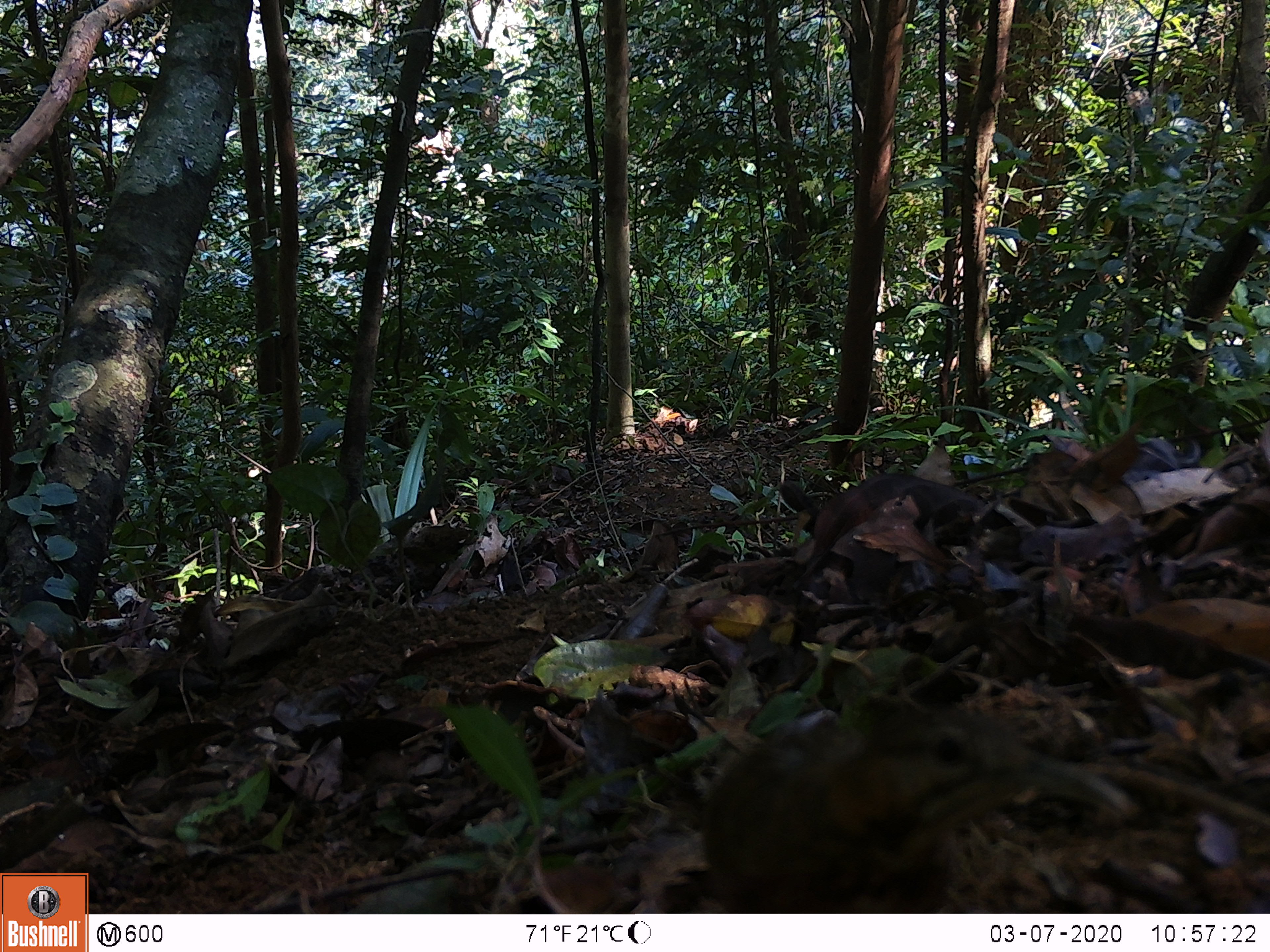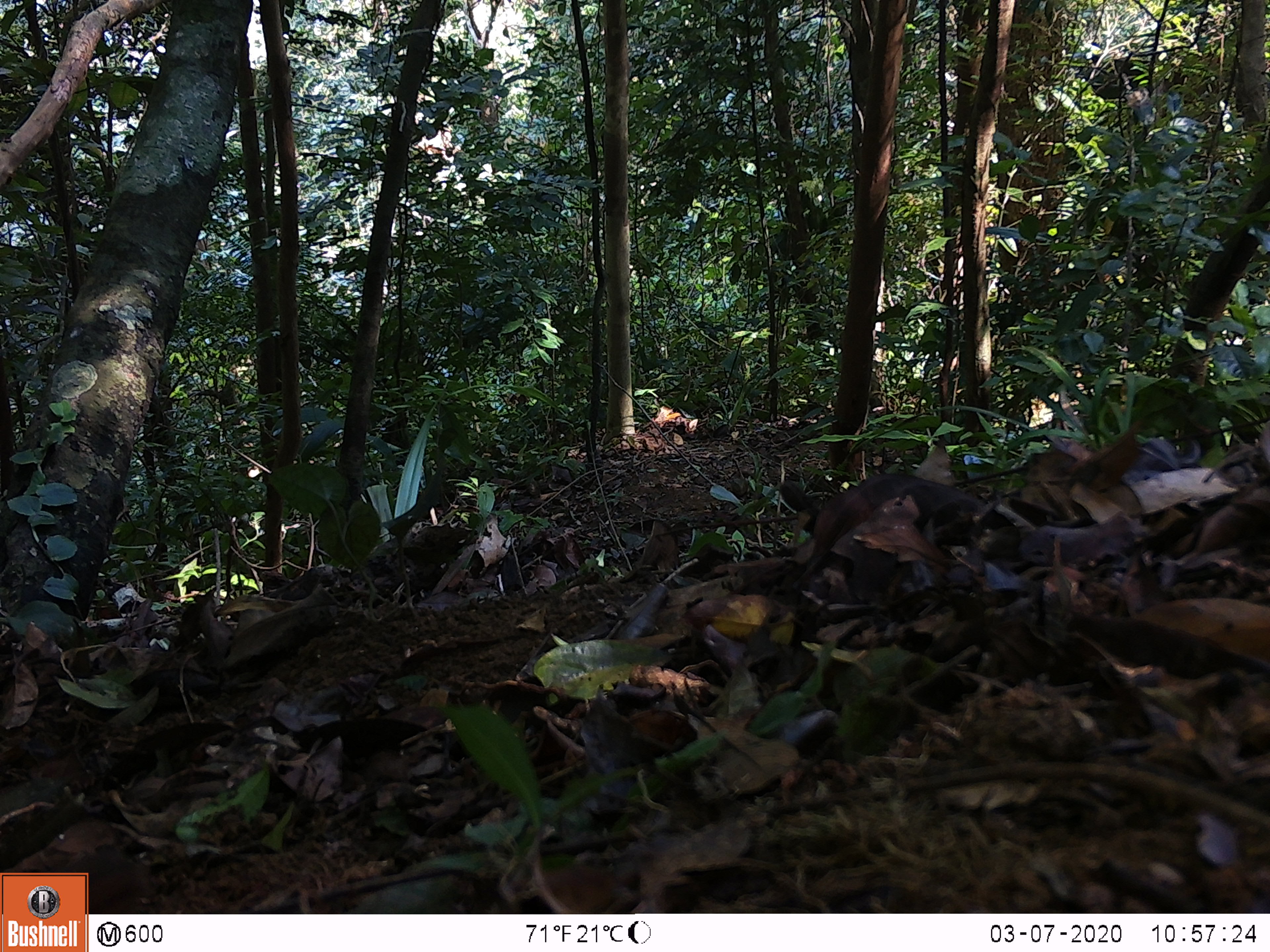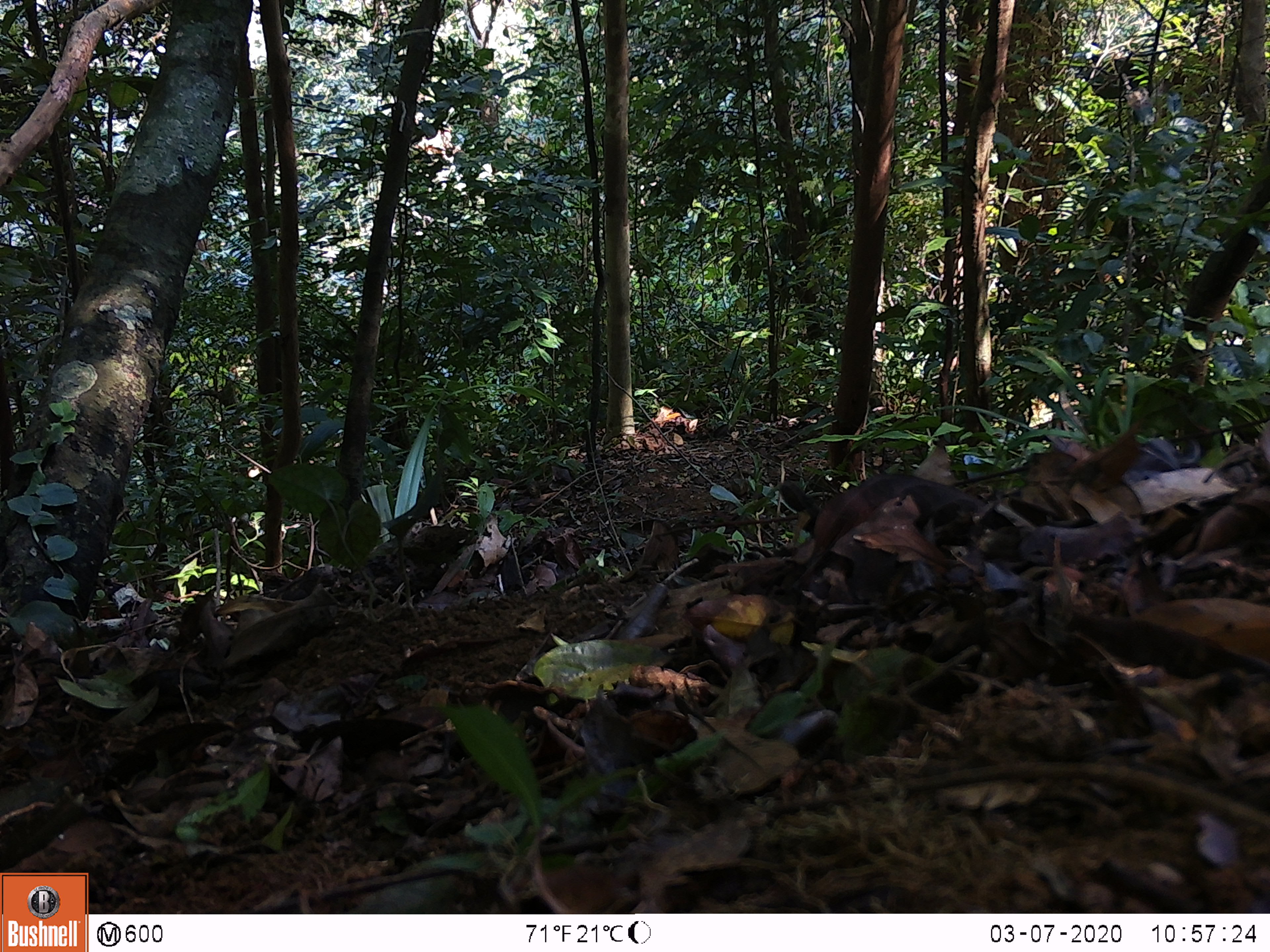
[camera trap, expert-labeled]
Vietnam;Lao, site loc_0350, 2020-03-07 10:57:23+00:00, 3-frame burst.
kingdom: Animalia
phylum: Chordata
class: Aves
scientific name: Aves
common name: bird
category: unidentified bird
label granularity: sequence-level